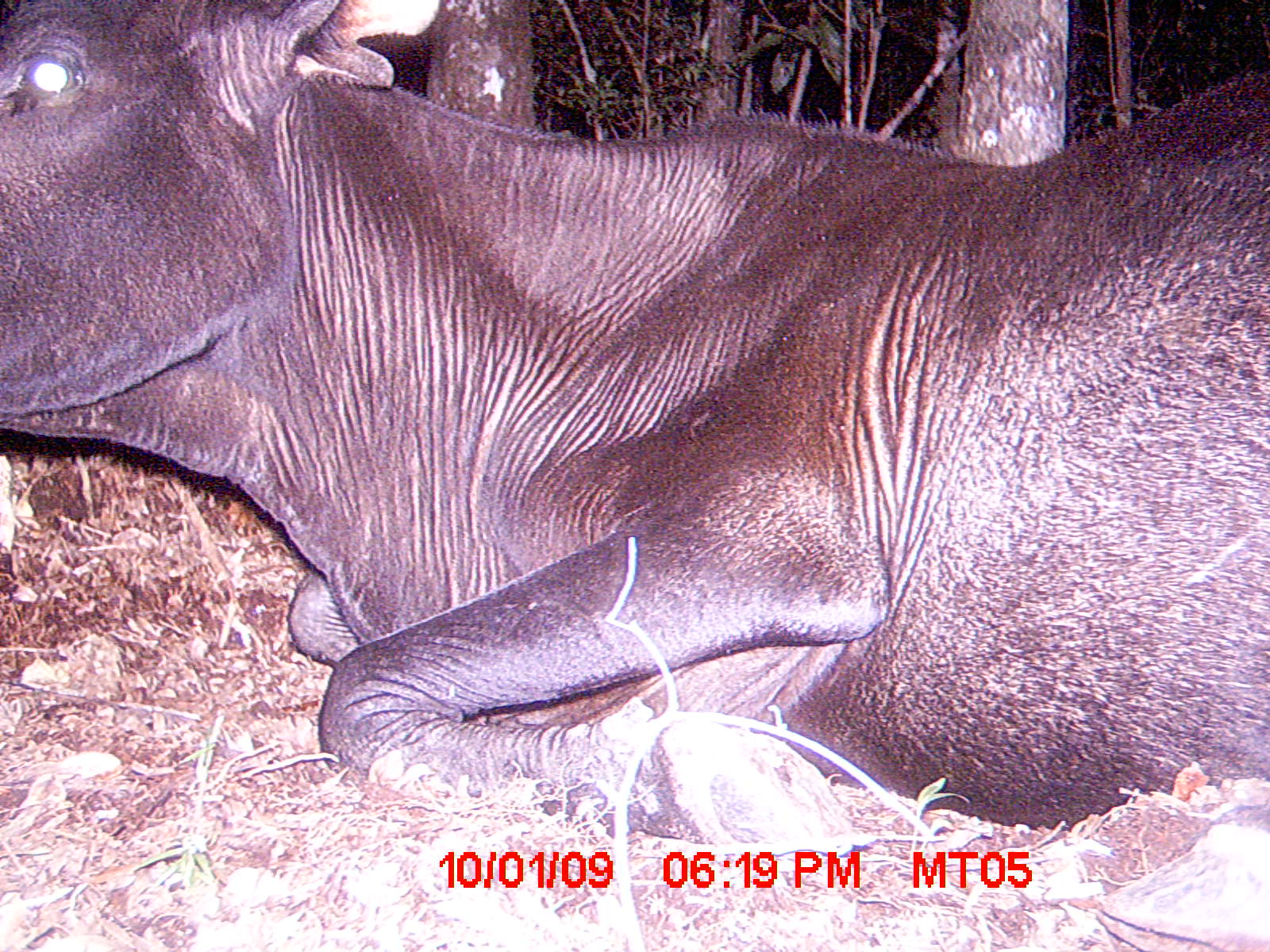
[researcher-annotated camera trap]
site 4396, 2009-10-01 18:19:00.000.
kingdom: Animalia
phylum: Chordata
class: Mammalia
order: Artiodactyla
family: Bovidae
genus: Bos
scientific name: Bos taurus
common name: domestic cattle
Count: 2.